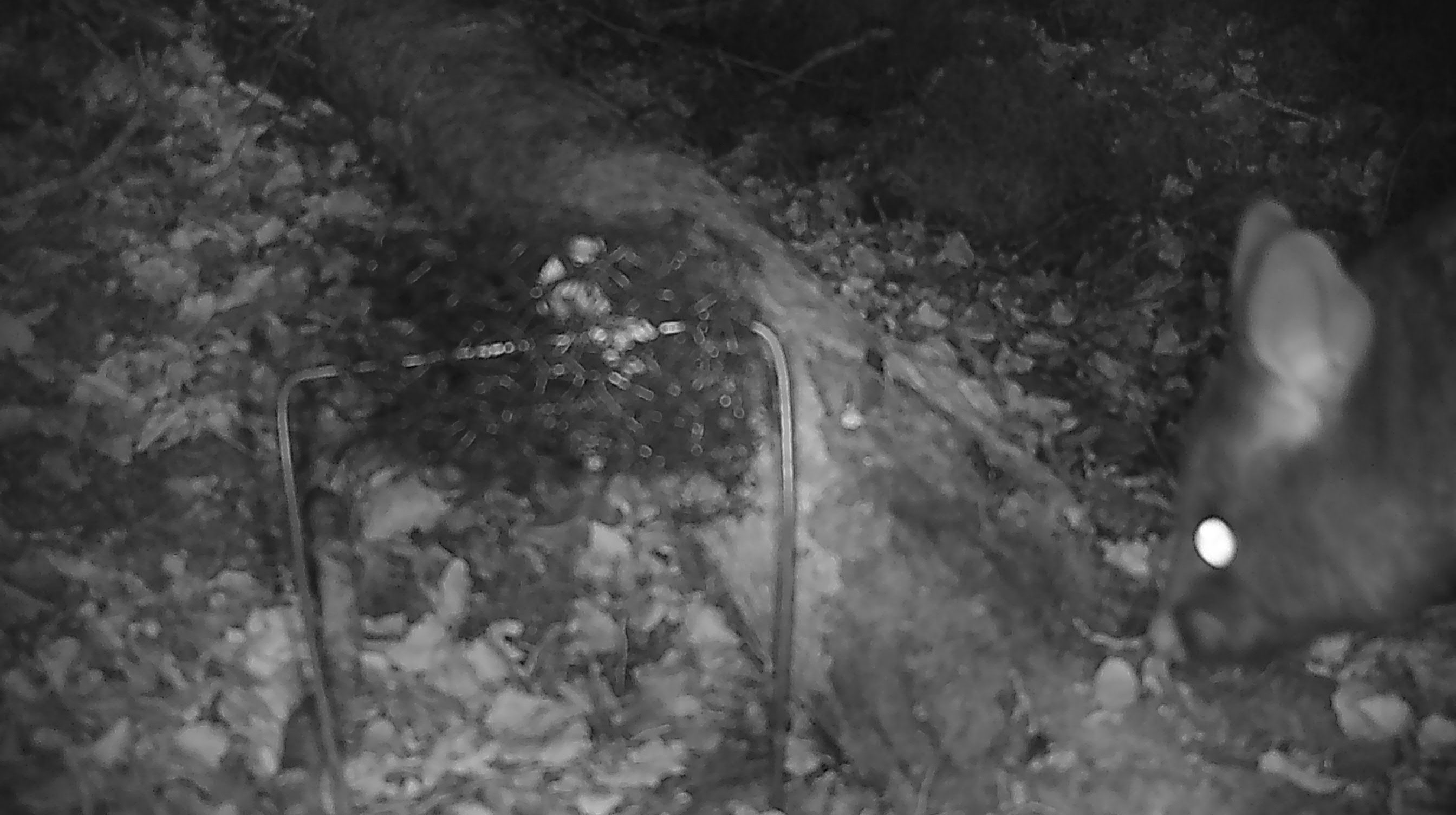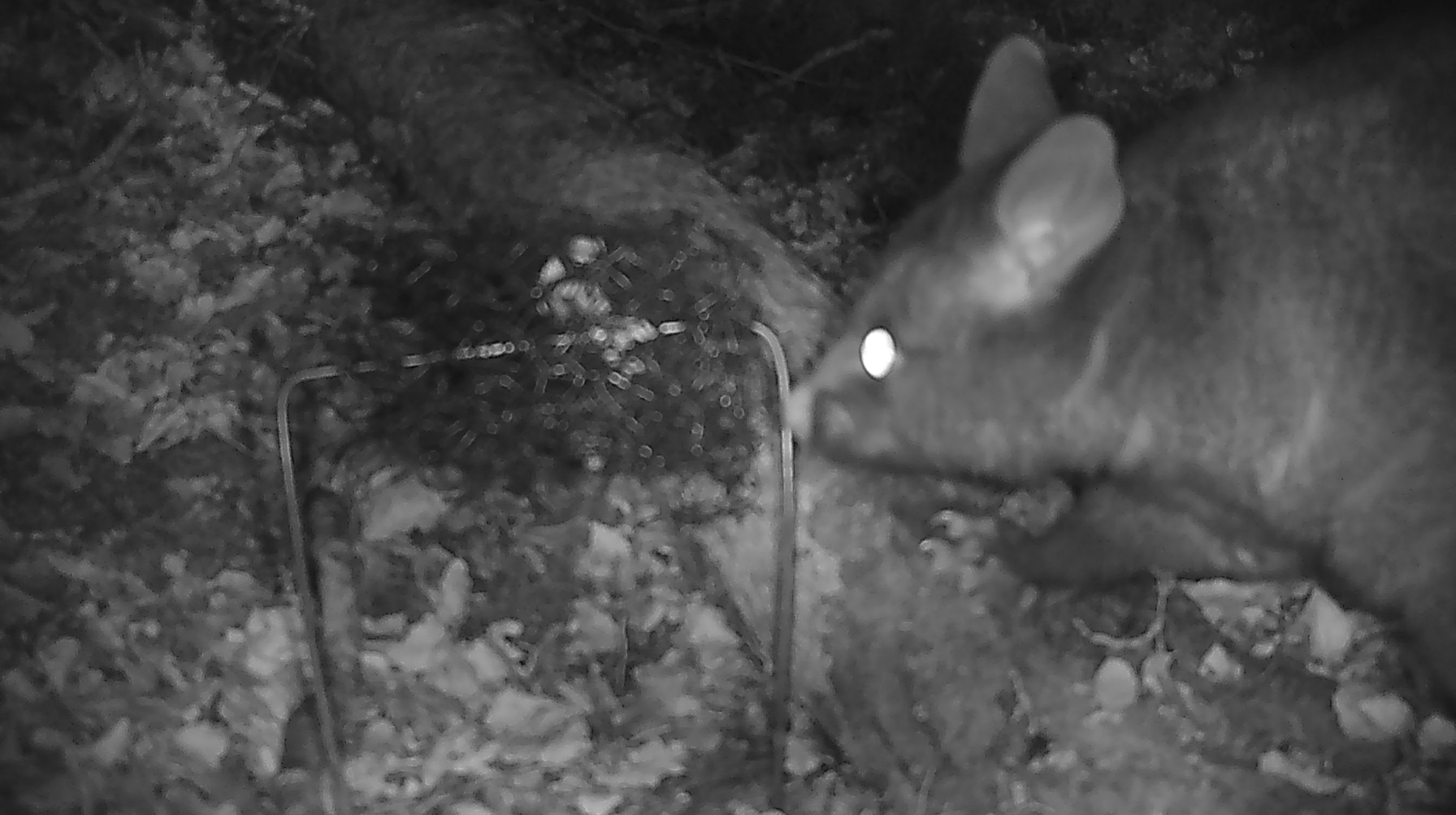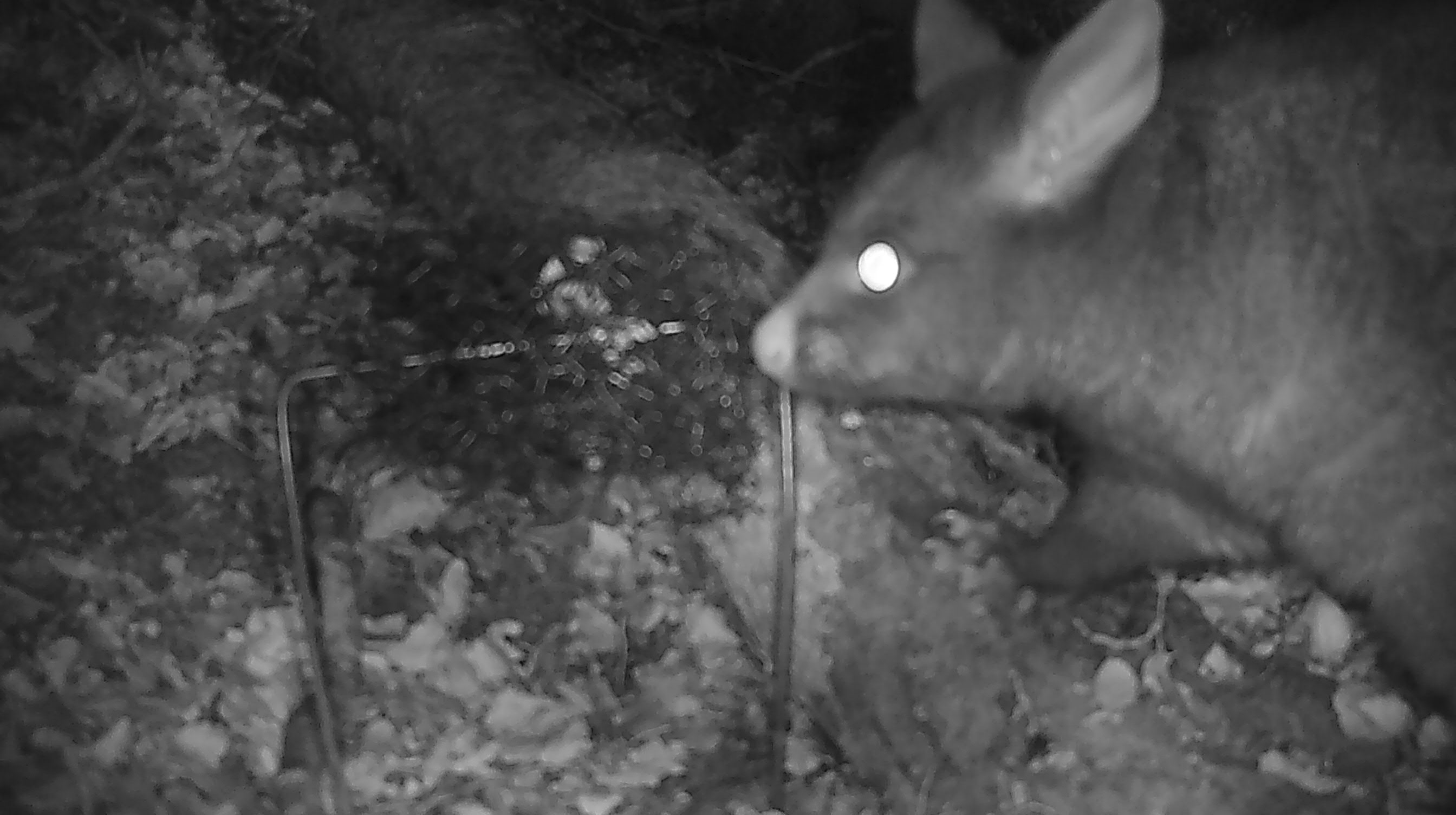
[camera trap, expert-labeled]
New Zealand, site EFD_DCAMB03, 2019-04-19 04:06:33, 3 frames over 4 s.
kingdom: Animalia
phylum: Chordata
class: Mammalia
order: Diprotodontia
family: Phalangeridae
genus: Trichosurus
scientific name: Trichosurus vulpecula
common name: common brushtail possum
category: possum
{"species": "possum (common brushtail possum) (Trichosurus vulpecula)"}